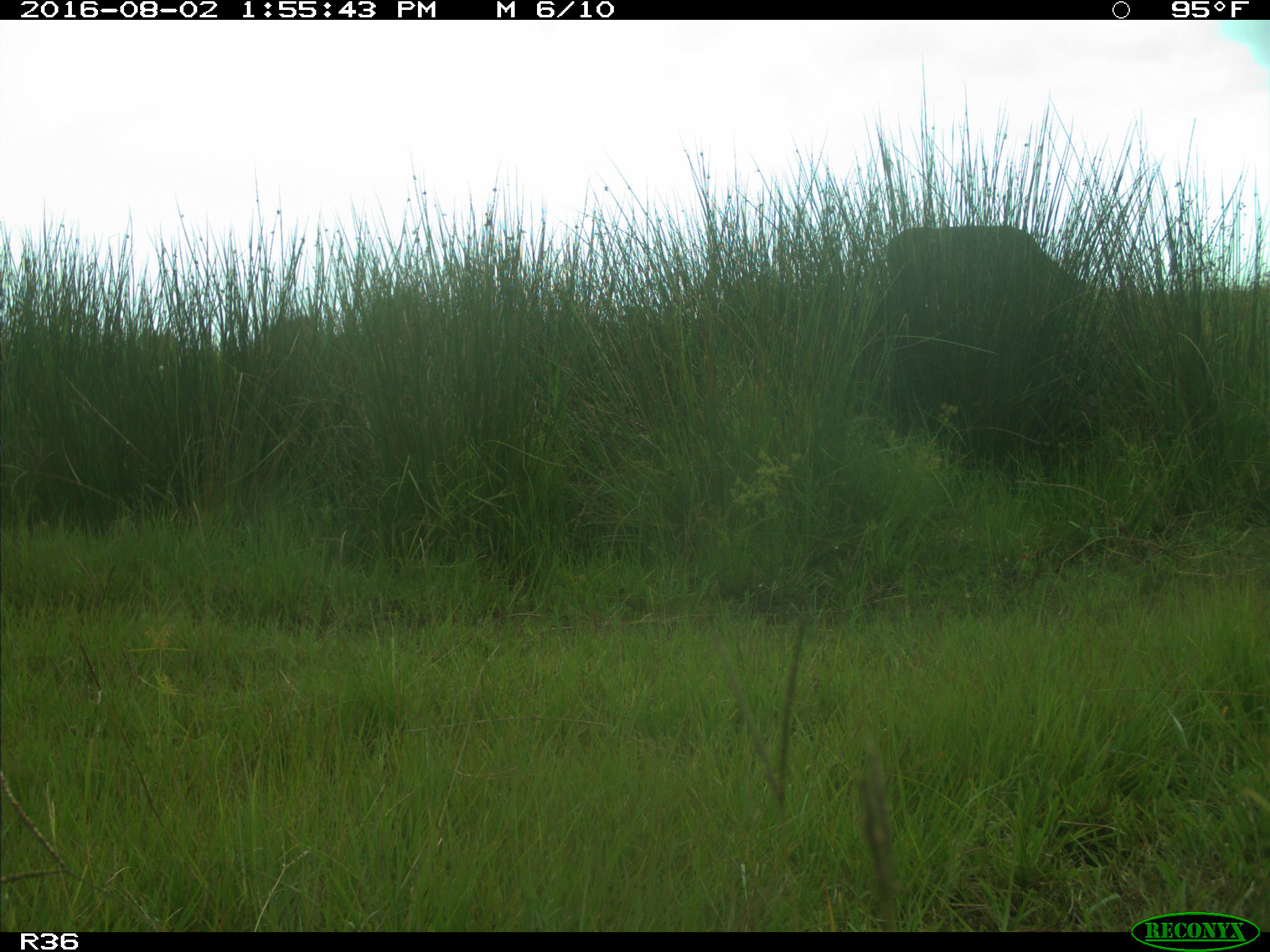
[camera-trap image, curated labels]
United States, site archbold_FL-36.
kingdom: Animalia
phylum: Chordata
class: Mammalia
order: Artiodactyla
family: Bovidae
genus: Bos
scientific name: Bos taurus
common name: domestic cow